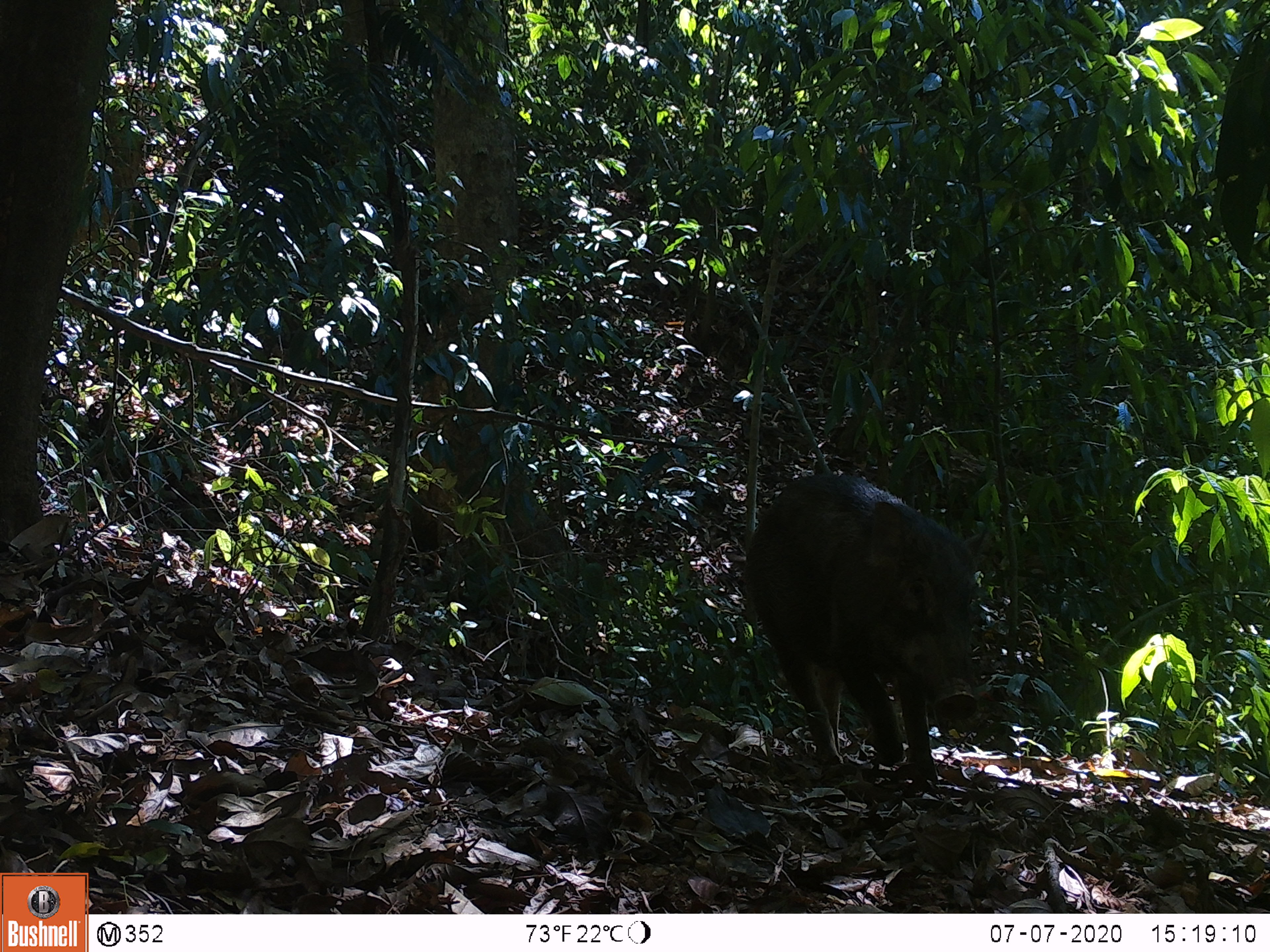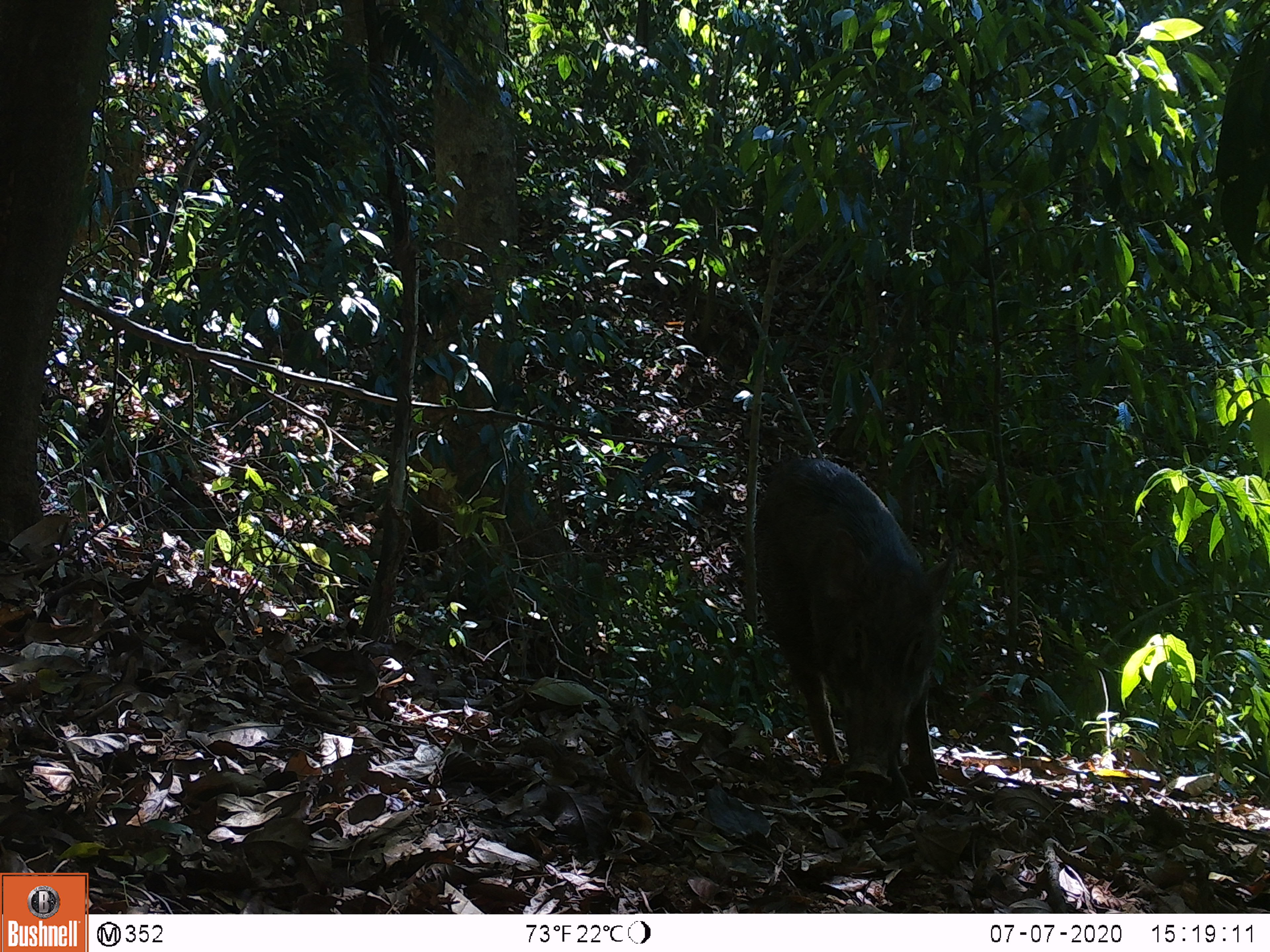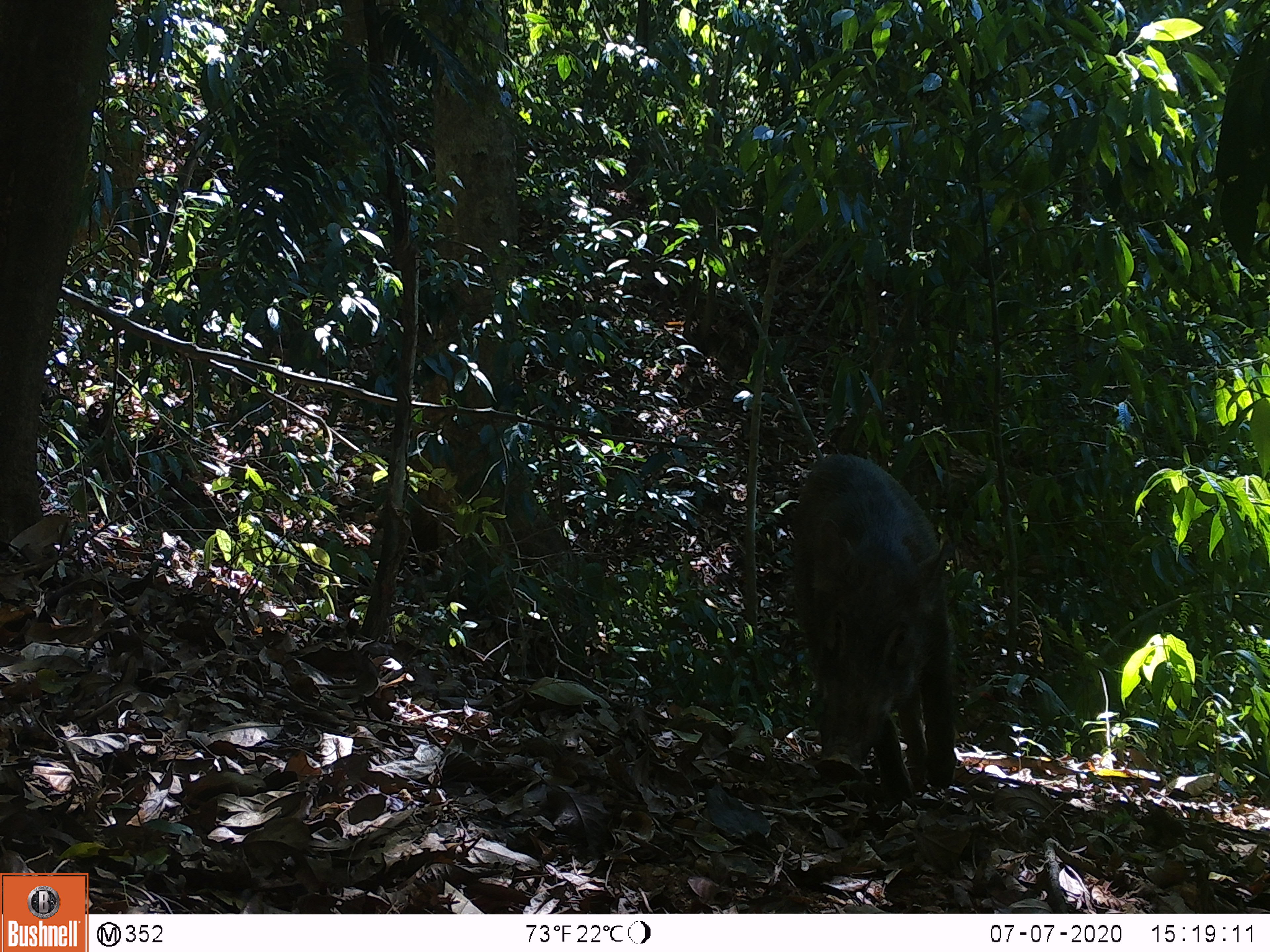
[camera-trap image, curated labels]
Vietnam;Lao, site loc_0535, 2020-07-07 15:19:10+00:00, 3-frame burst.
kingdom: Animalia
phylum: Chordata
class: Mammalia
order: Artiodactyla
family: Suidae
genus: Sus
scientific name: Sus scrofa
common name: eurasian wild pig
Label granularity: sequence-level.